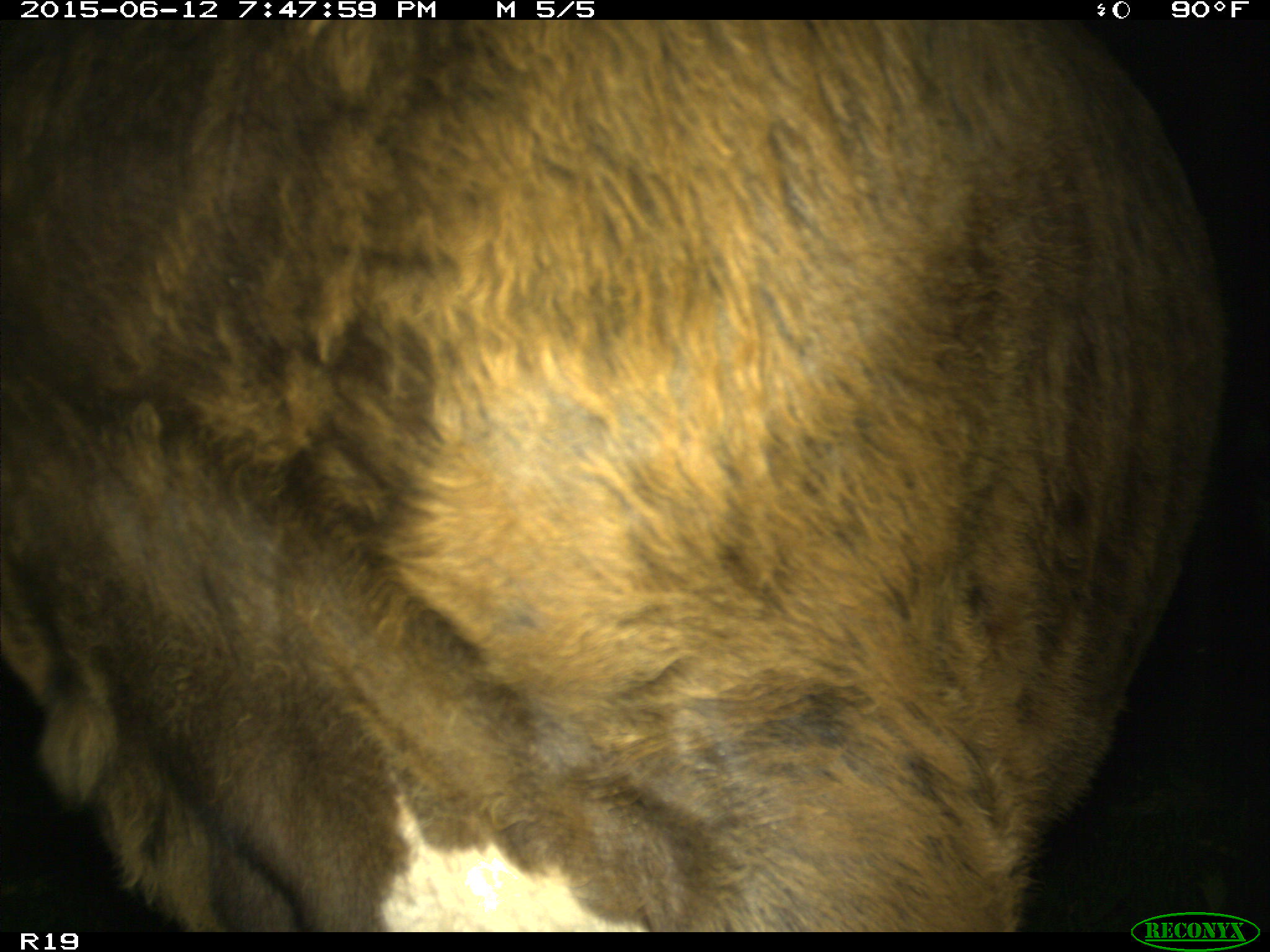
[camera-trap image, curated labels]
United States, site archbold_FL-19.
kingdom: Animalia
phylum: Chordata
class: Mammalia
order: Artiodactyla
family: Bovidae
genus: Bos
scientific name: Bos taurus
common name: domestic cow